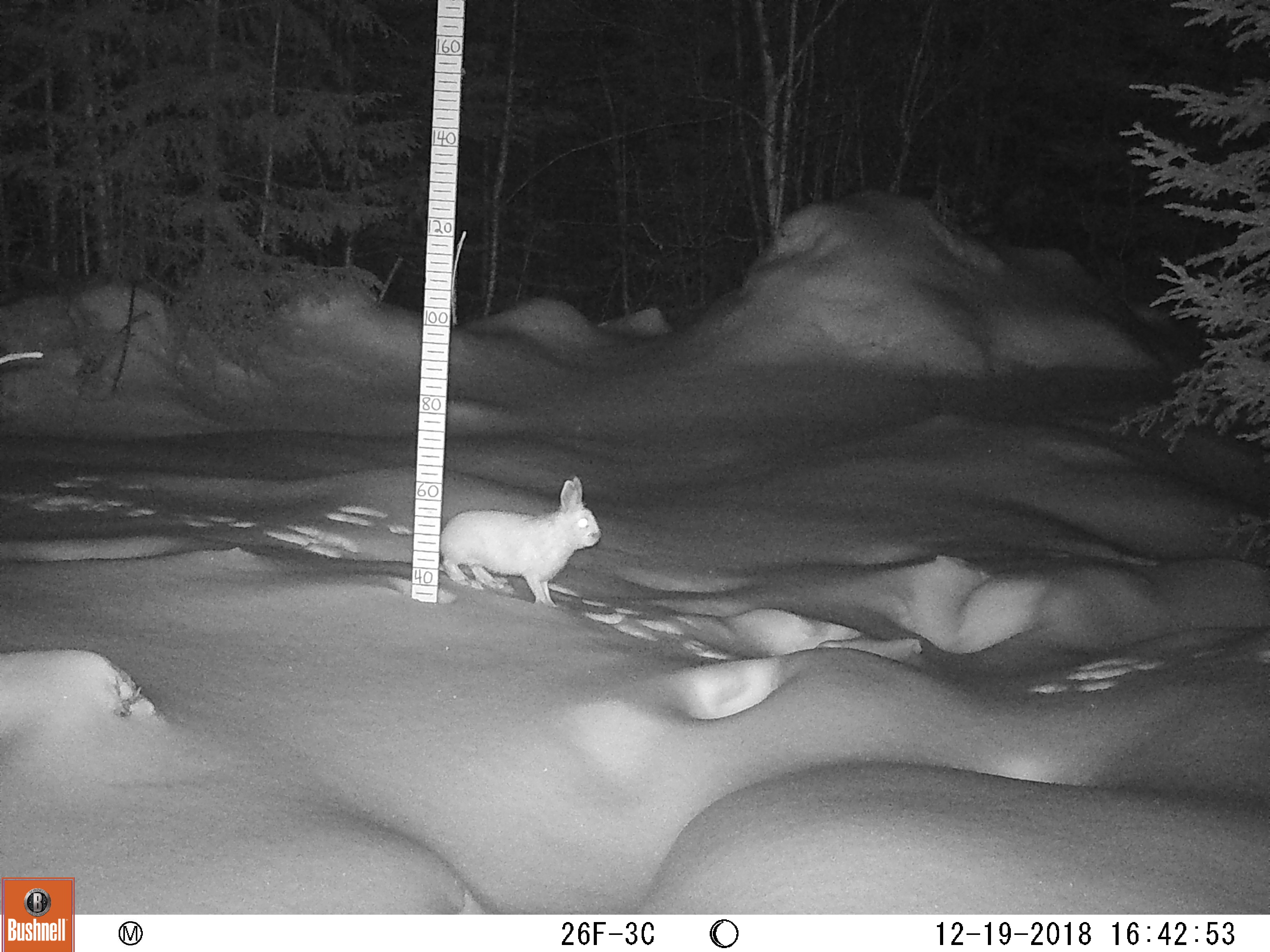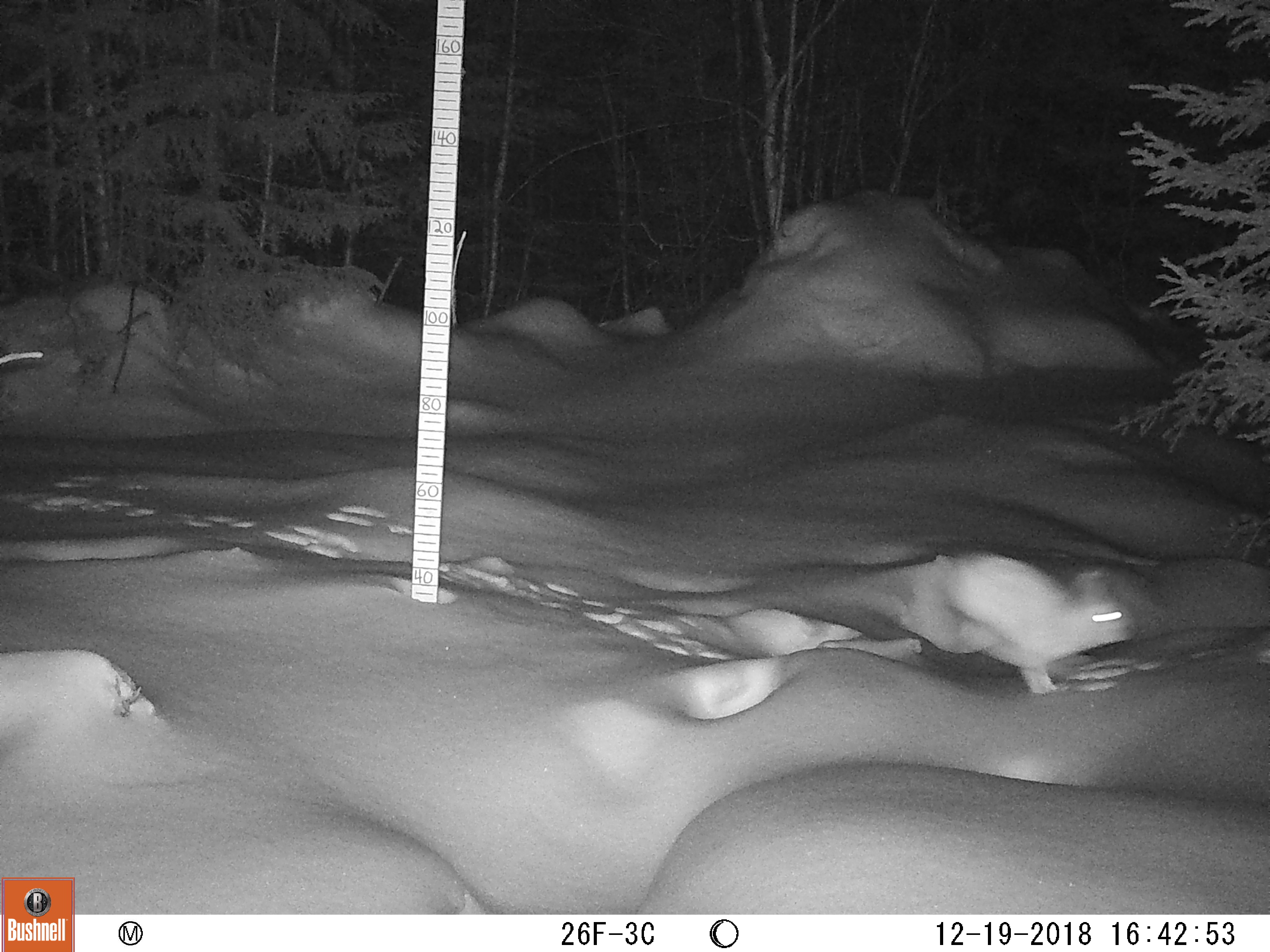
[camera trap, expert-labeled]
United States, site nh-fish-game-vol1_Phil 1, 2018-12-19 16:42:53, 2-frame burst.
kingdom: Animalia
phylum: Chordata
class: Mammalia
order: Lagomorpha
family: Leporidae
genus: Lepus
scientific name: Lepus americanus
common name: snowshoe hare